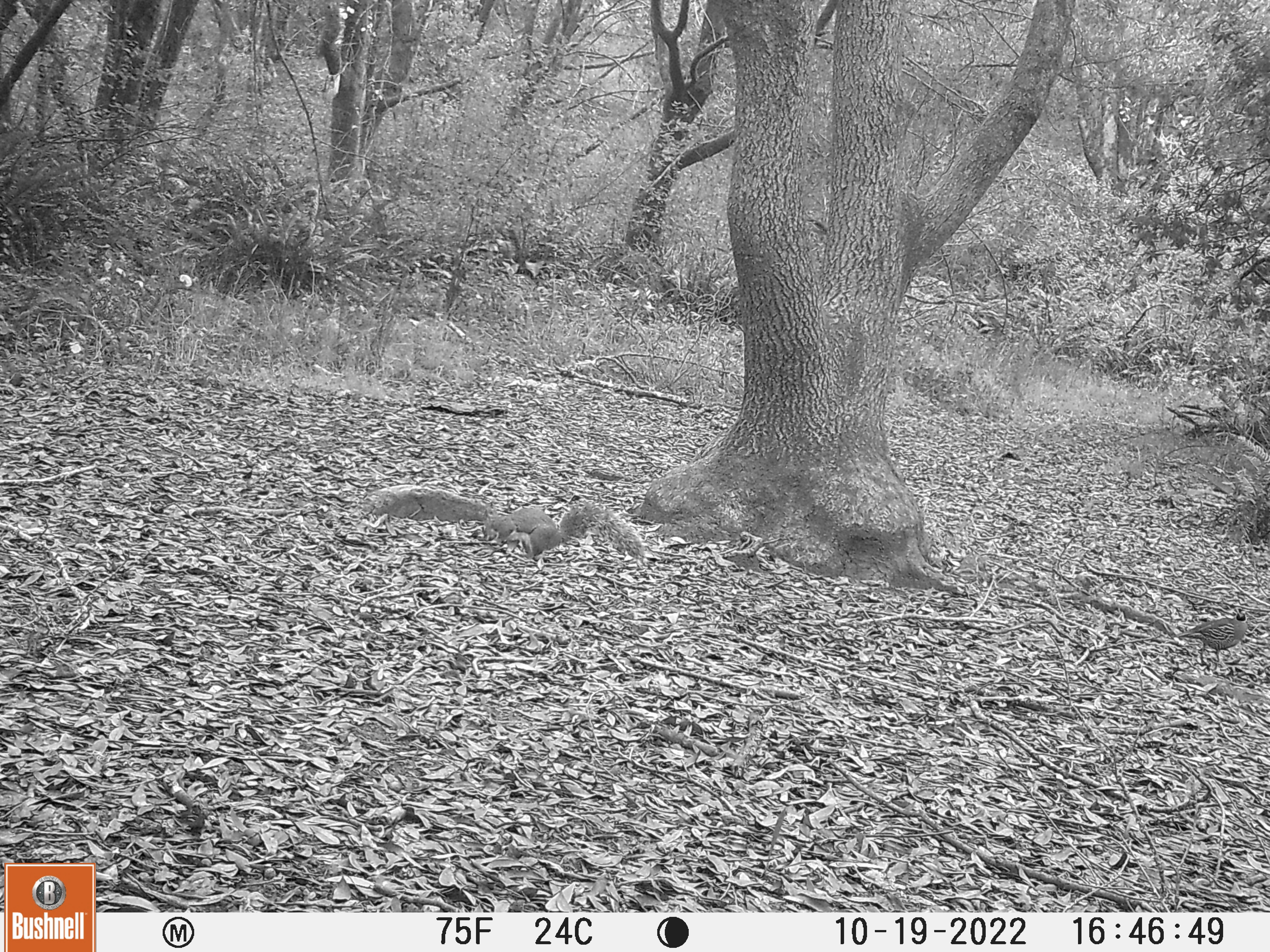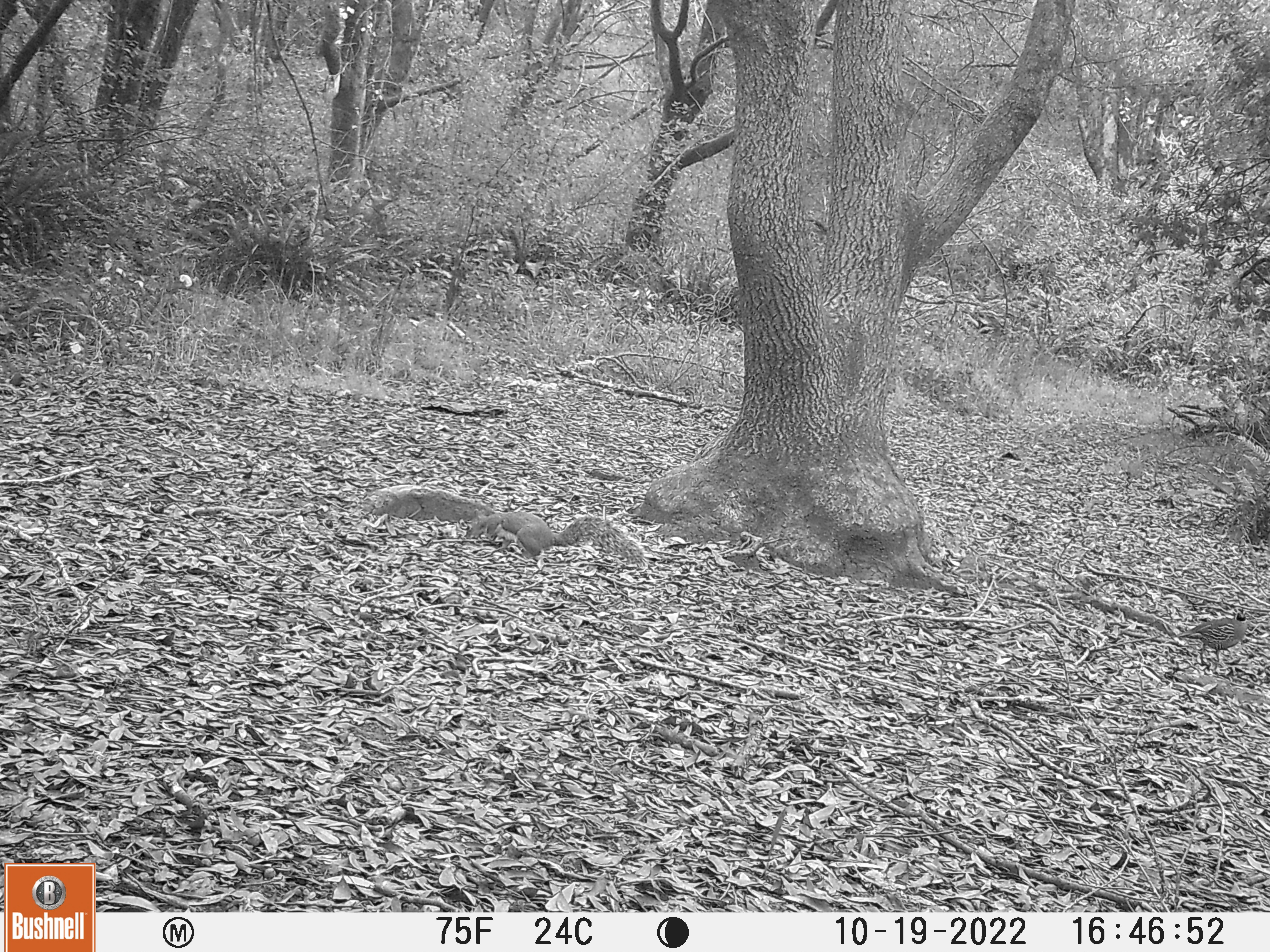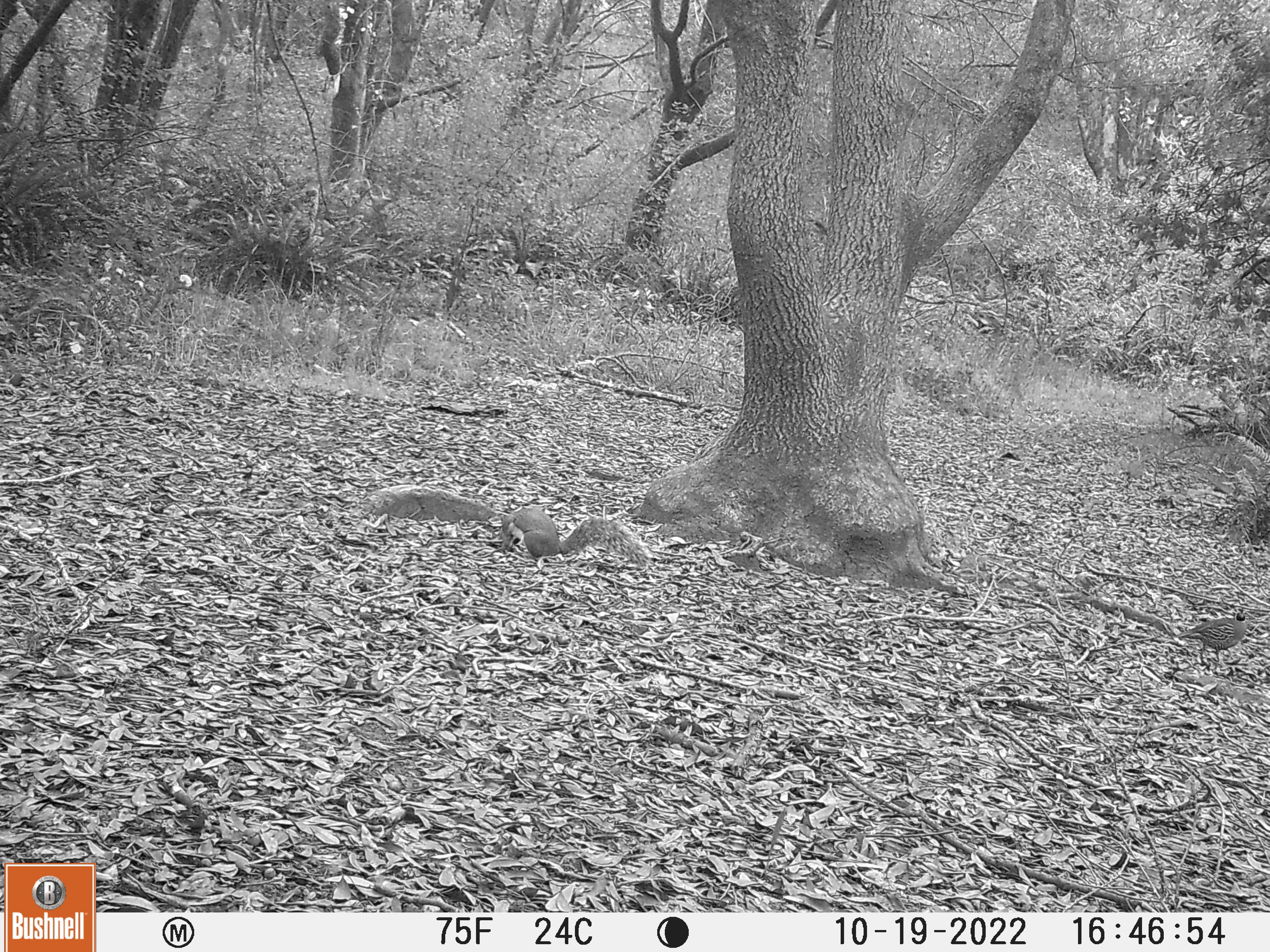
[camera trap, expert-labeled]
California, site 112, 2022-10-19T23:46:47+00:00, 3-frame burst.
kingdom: Animalia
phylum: Chordata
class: Mammalia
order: Rodentia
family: Sciuridae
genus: Sciurus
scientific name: Sciurus griseus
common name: western gray squirrel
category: western grey squirrel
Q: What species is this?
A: Western grey squirrel (western gray squirrel) (Sciurus griseus).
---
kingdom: Animalia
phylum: Chordata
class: Aves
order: Galliformes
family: Odontophoridae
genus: Callipepla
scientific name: Callipepla californica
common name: california quail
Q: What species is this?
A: California quail (Callipepla californica).